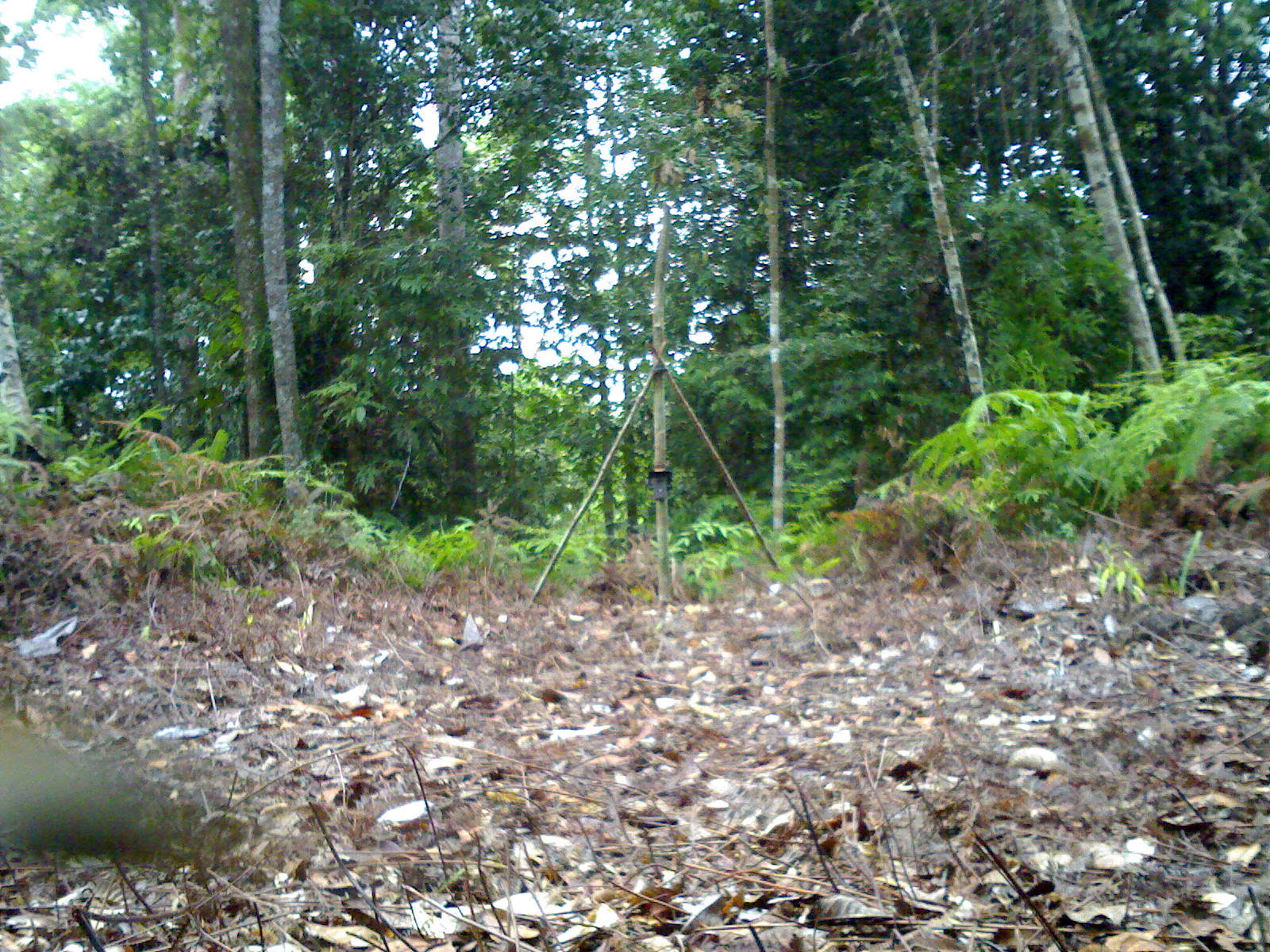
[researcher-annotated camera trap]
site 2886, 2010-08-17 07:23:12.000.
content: unidentified animal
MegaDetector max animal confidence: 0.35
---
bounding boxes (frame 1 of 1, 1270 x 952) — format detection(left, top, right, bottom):
unknown: detection(0, 704, 191, 867)